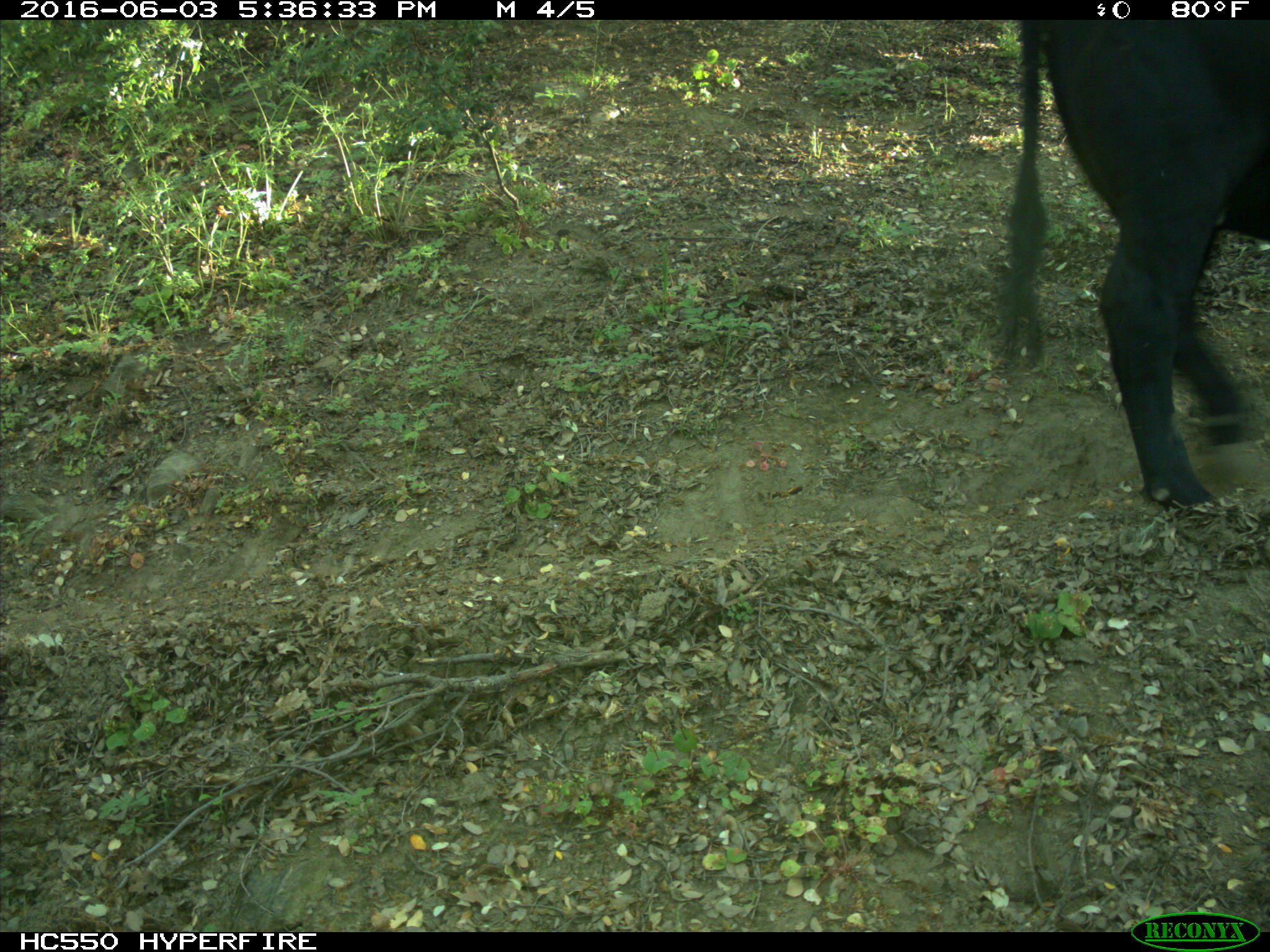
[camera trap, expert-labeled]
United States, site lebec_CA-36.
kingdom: Animalia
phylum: Chordata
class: Mammalia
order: Artiodactyla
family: Bovidae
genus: Bos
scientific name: Bos taurus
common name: domestic cow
Bos taurus (domestic cow).